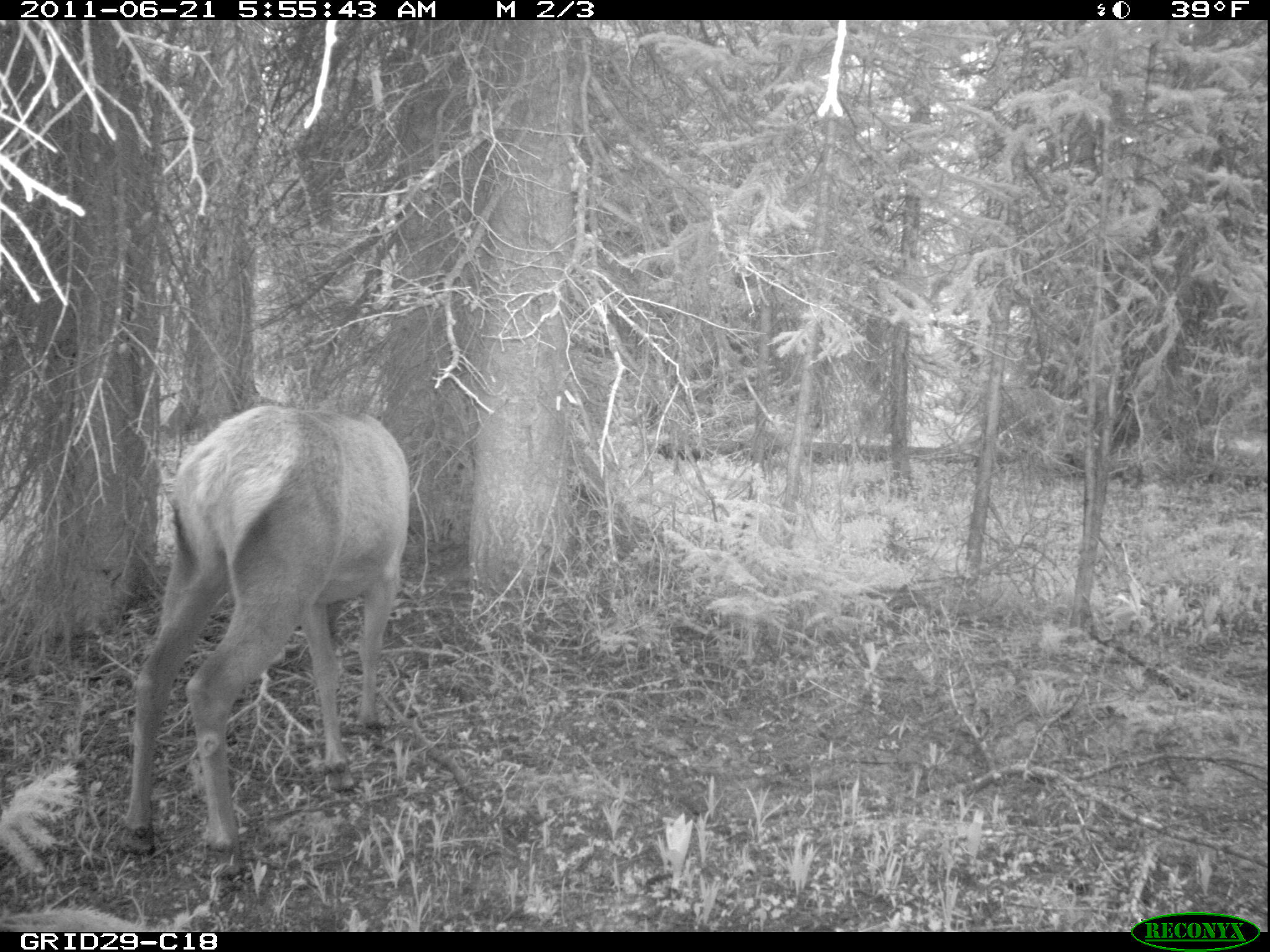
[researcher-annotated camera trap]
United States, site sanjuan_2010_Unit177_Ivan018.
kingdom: Animalia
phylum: Chordata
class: Mammalia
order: Artiodactyla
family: Cervidae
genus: Cervus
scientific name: Cervus elaphus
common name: red deer